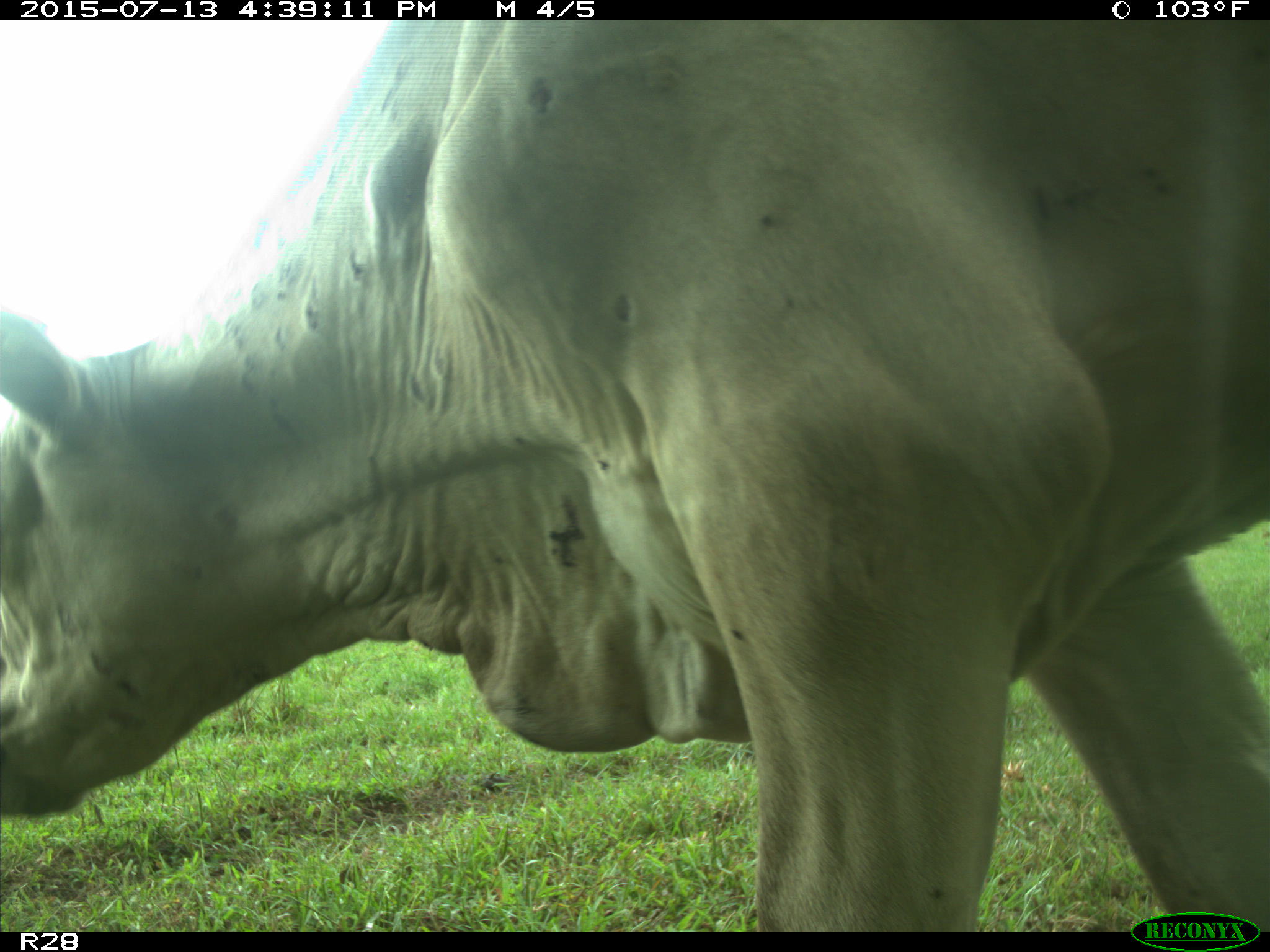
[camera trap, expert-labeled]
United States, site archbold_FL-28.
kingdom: Animalia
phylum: Chordata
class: Mammalia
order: Artiodactyla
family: Bovidae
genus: Bos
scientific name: Bos taurus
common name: domestic cow